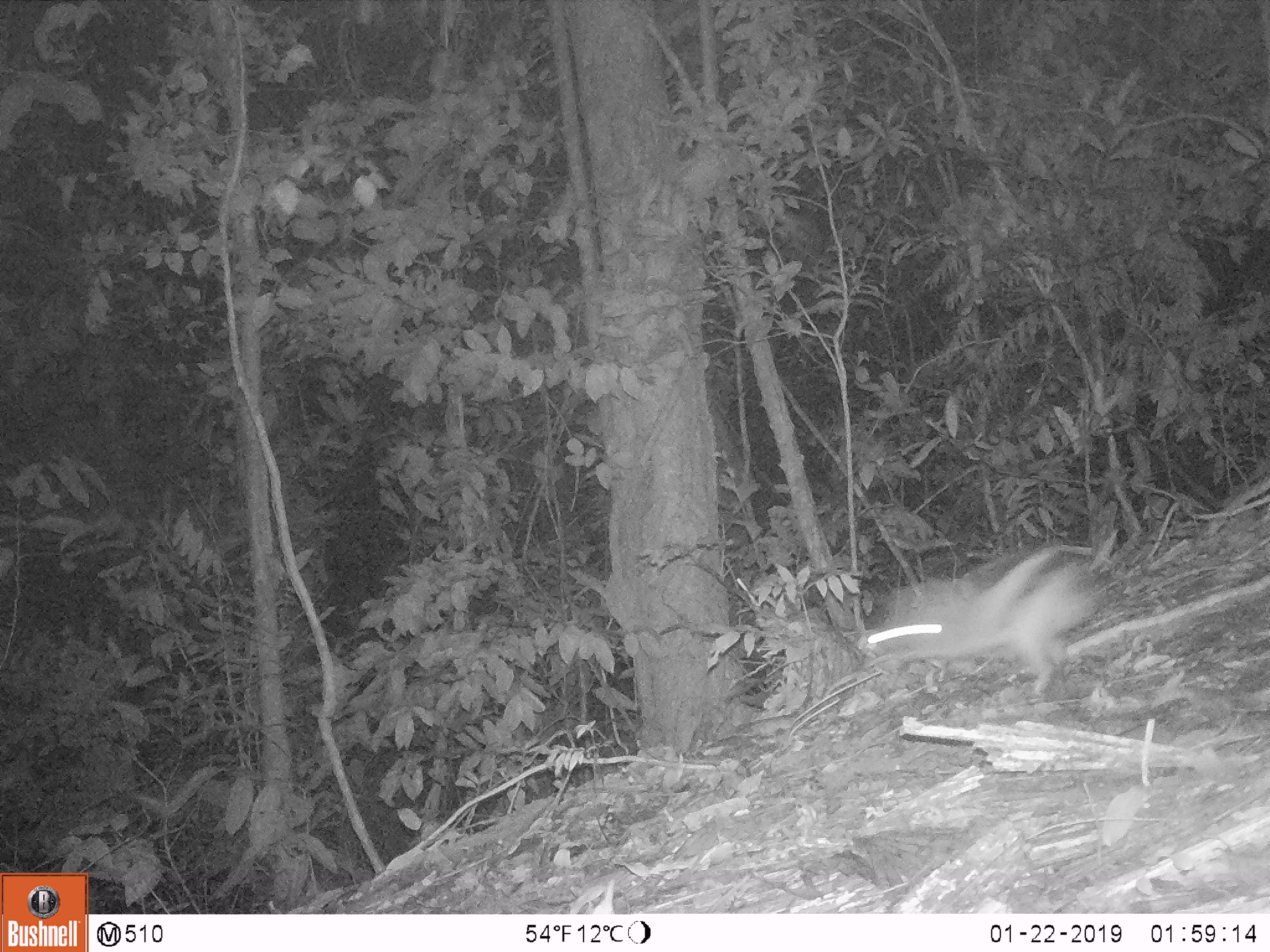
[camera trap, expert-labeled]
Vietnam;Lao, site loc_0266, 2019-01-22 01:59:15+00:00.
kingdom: Animalia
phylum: Chordata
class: Mammalia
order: Lagomorpha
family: Leporidae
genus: Nesolagus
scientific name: Nesolagus timminsi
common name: annamite striped rabbit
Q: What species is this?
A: Annamite striped rabbit (Nesolagus timminsi).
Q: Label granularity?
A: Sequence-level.